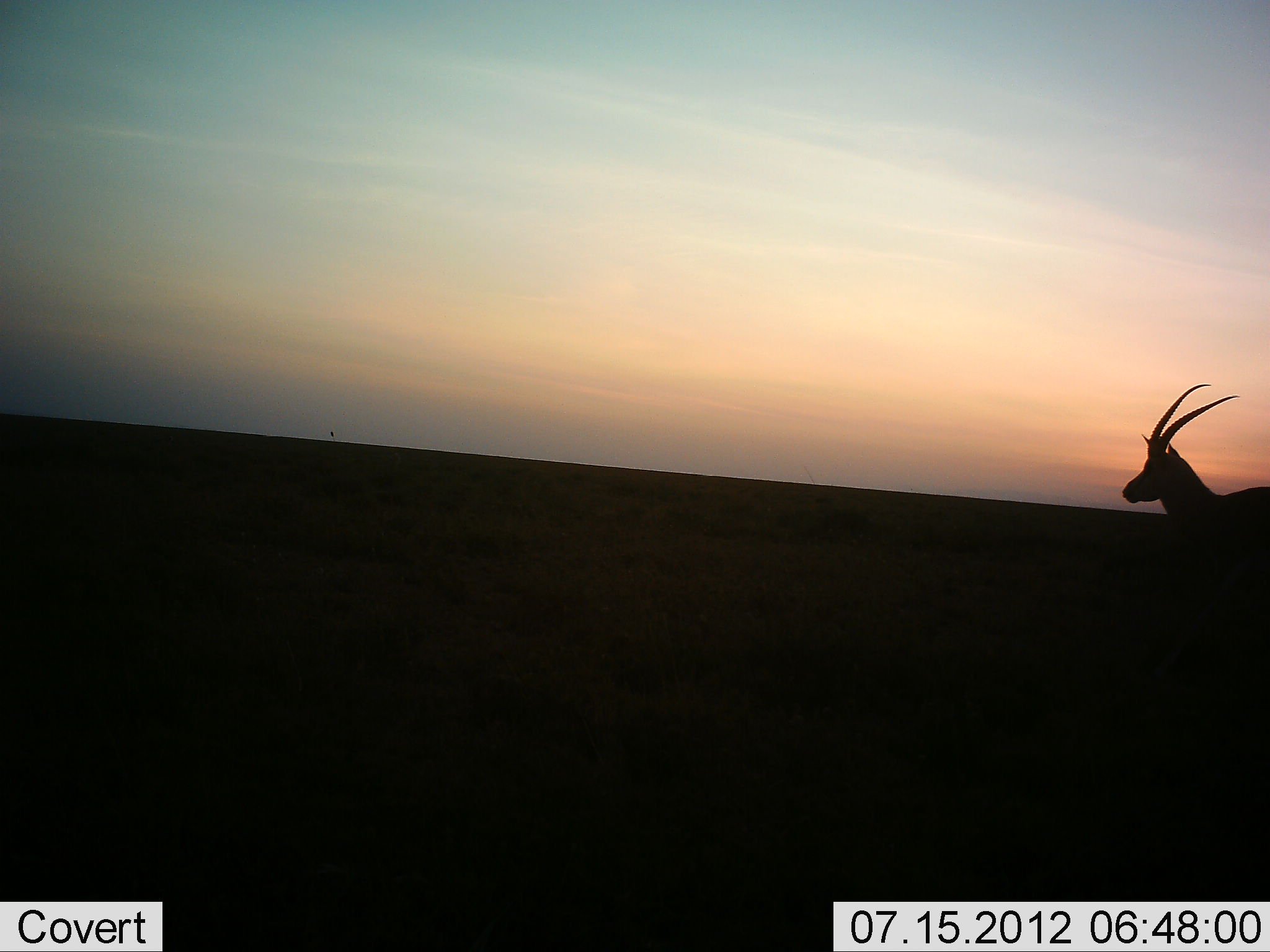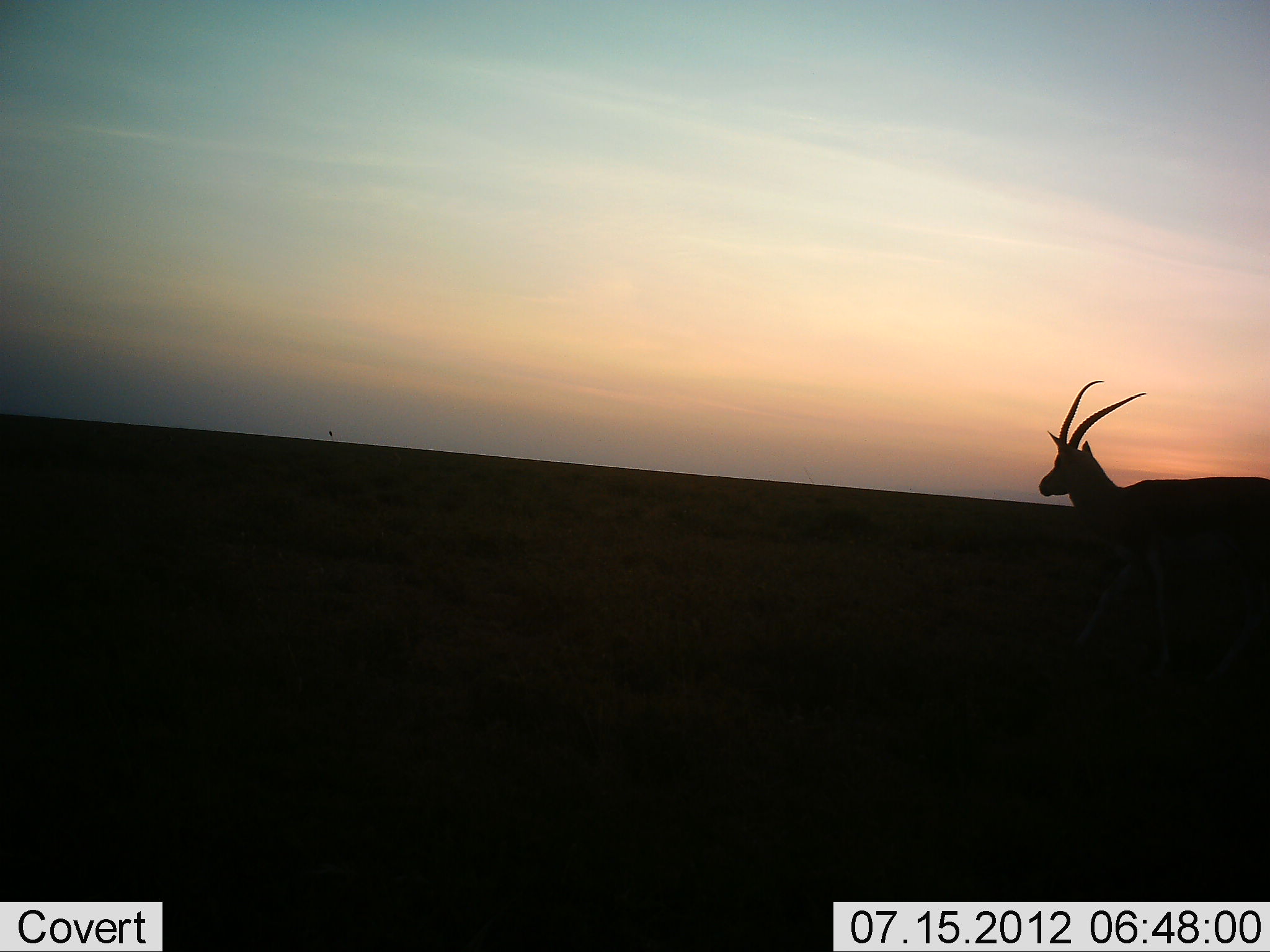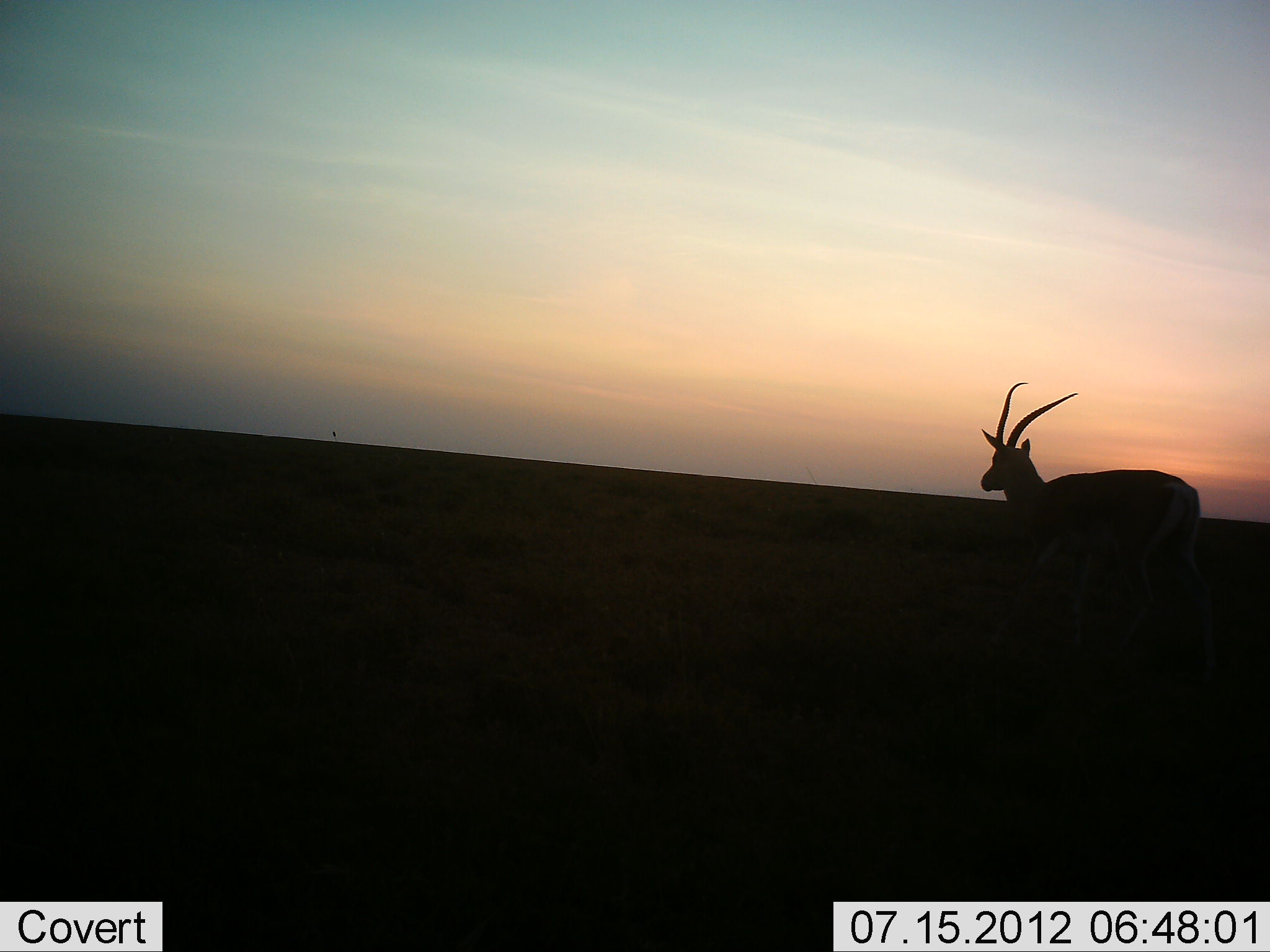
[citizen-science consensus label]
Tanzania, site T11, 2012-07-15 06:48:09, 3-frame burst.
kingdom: Animalia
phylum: Chordata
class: Mammalia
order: Artiodactyla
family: Bovidae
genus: Nanger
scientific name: Nanger granti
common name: grant's gazelle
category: gazellegrants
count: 1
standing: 0%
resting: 0%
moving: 100%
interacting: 0%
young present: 0%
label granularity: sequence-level